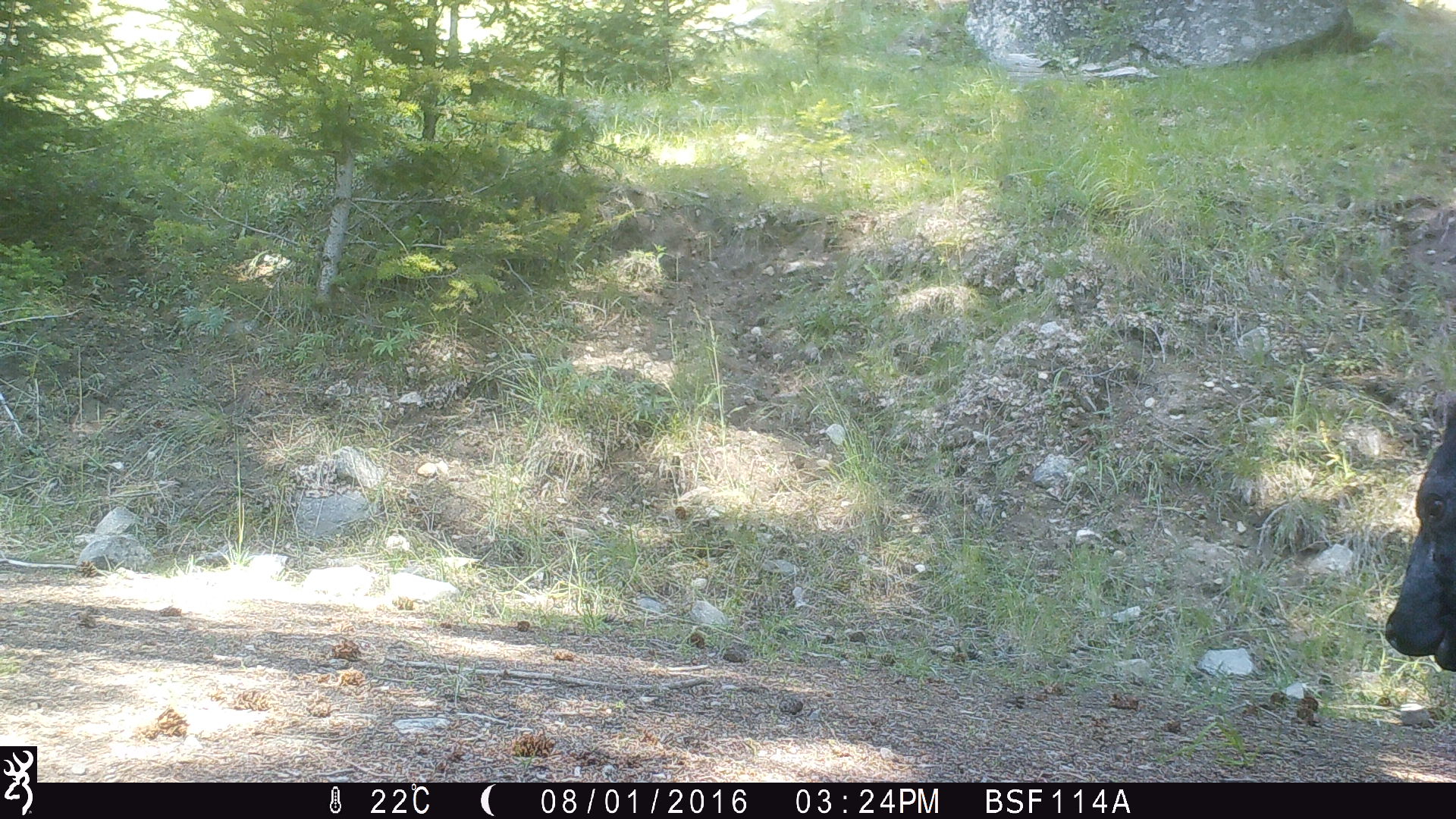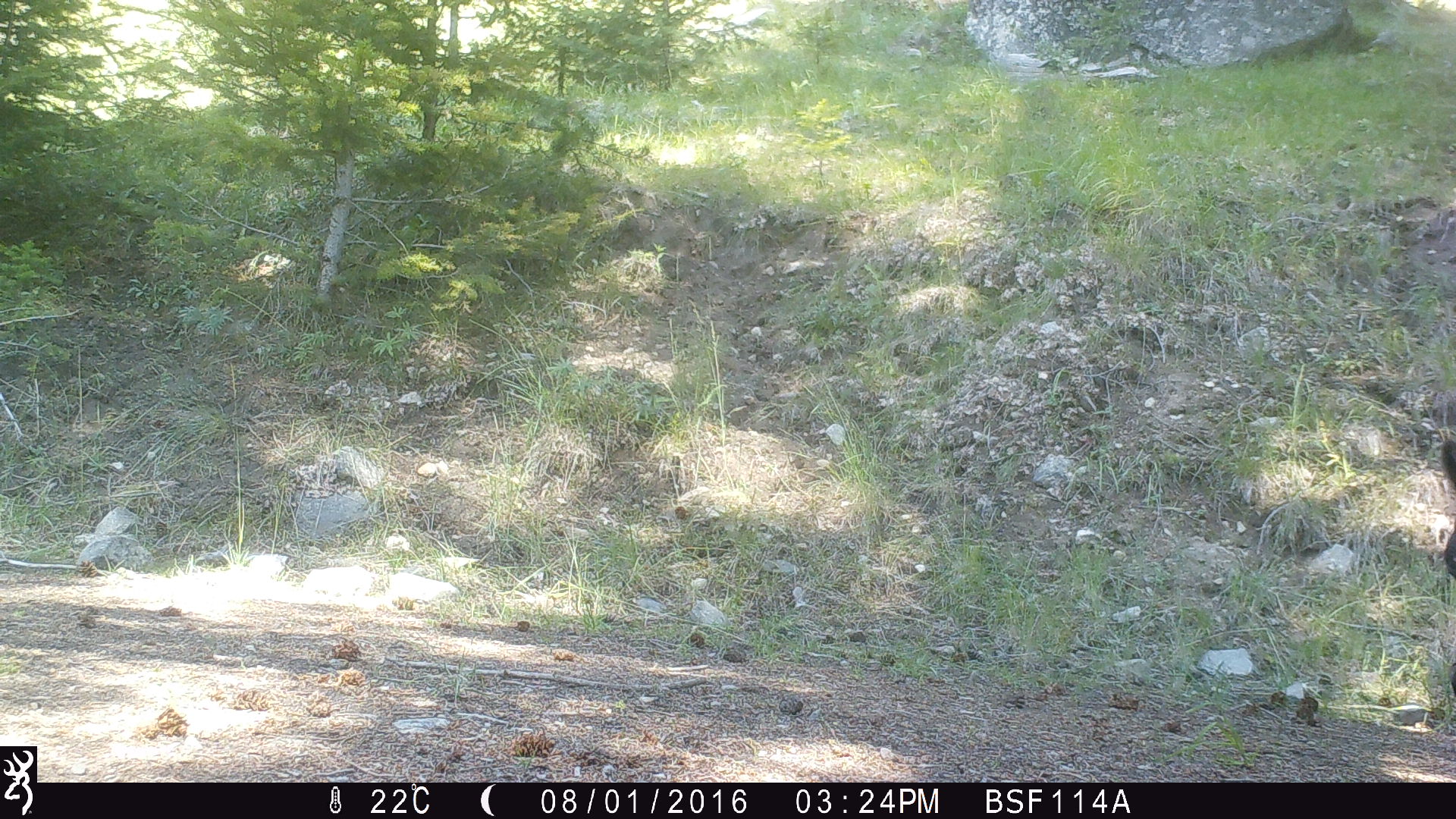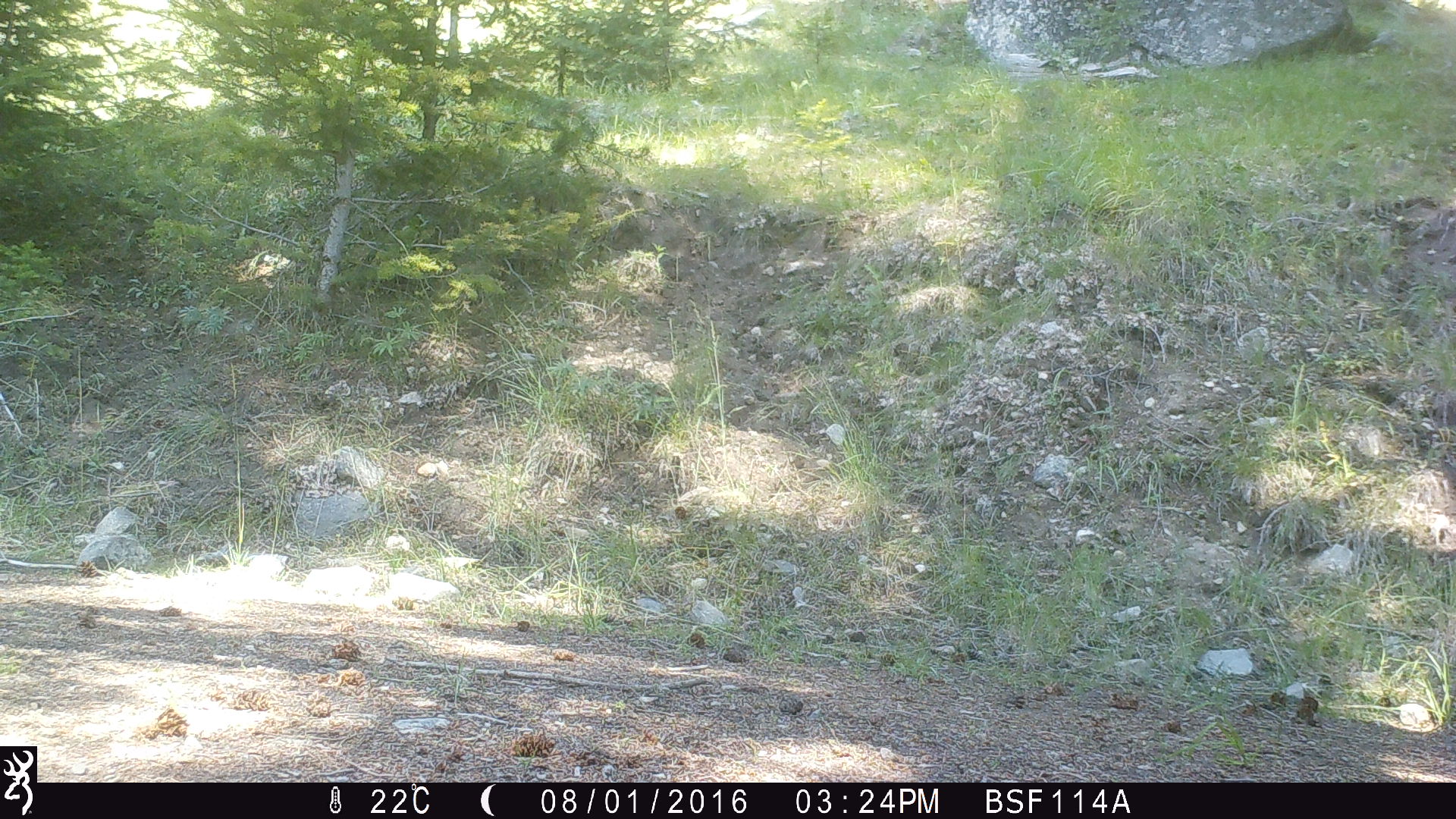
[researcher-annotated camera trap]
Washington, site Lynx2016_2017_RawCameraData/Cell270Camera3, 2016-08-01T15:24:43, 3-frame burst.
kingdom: Animalia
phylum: Chordata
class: Mammalia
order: Artiodactyla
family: Bovidae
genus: Bos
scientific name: Bos taurus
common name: domestic cattle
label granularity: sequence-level